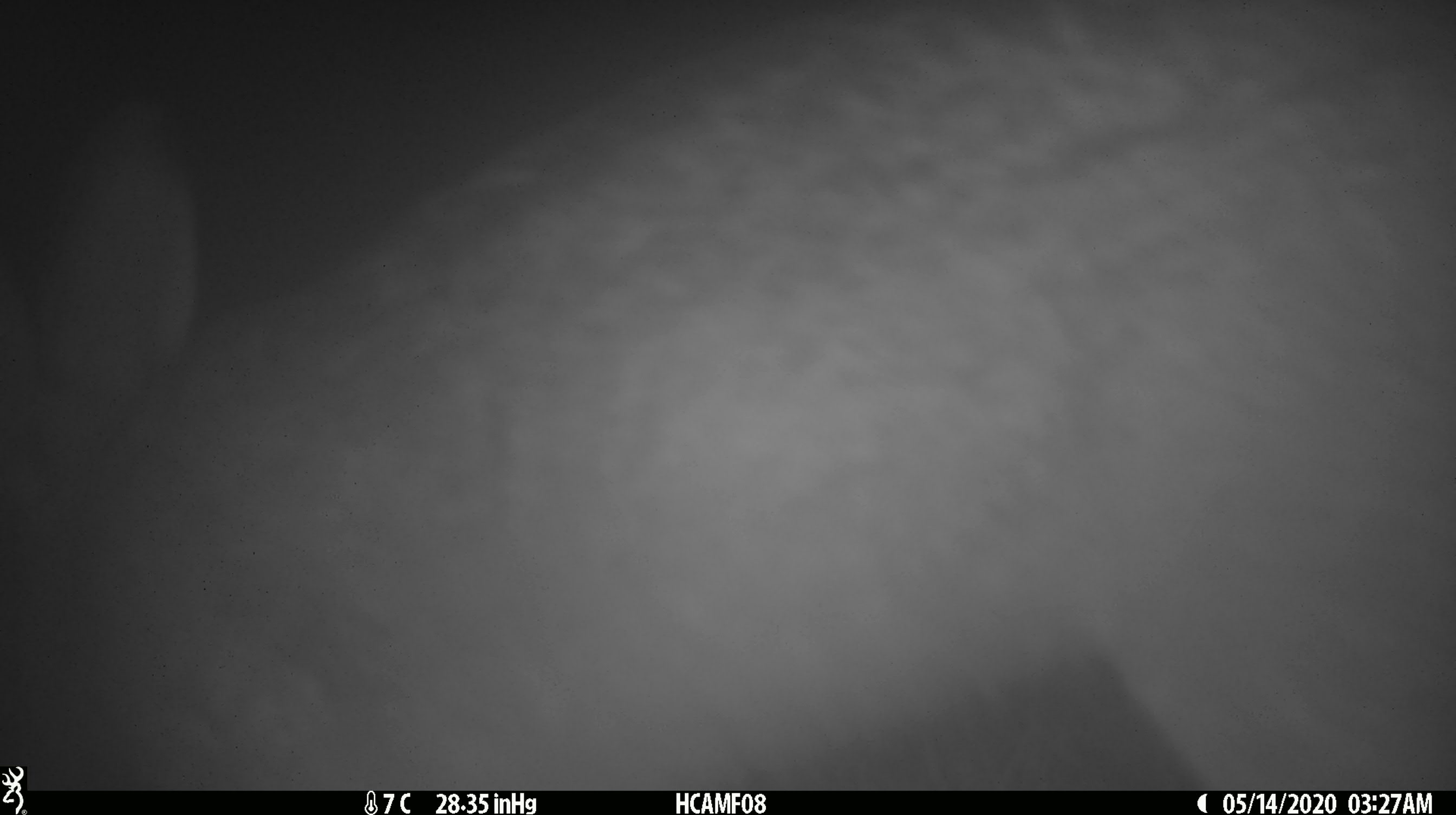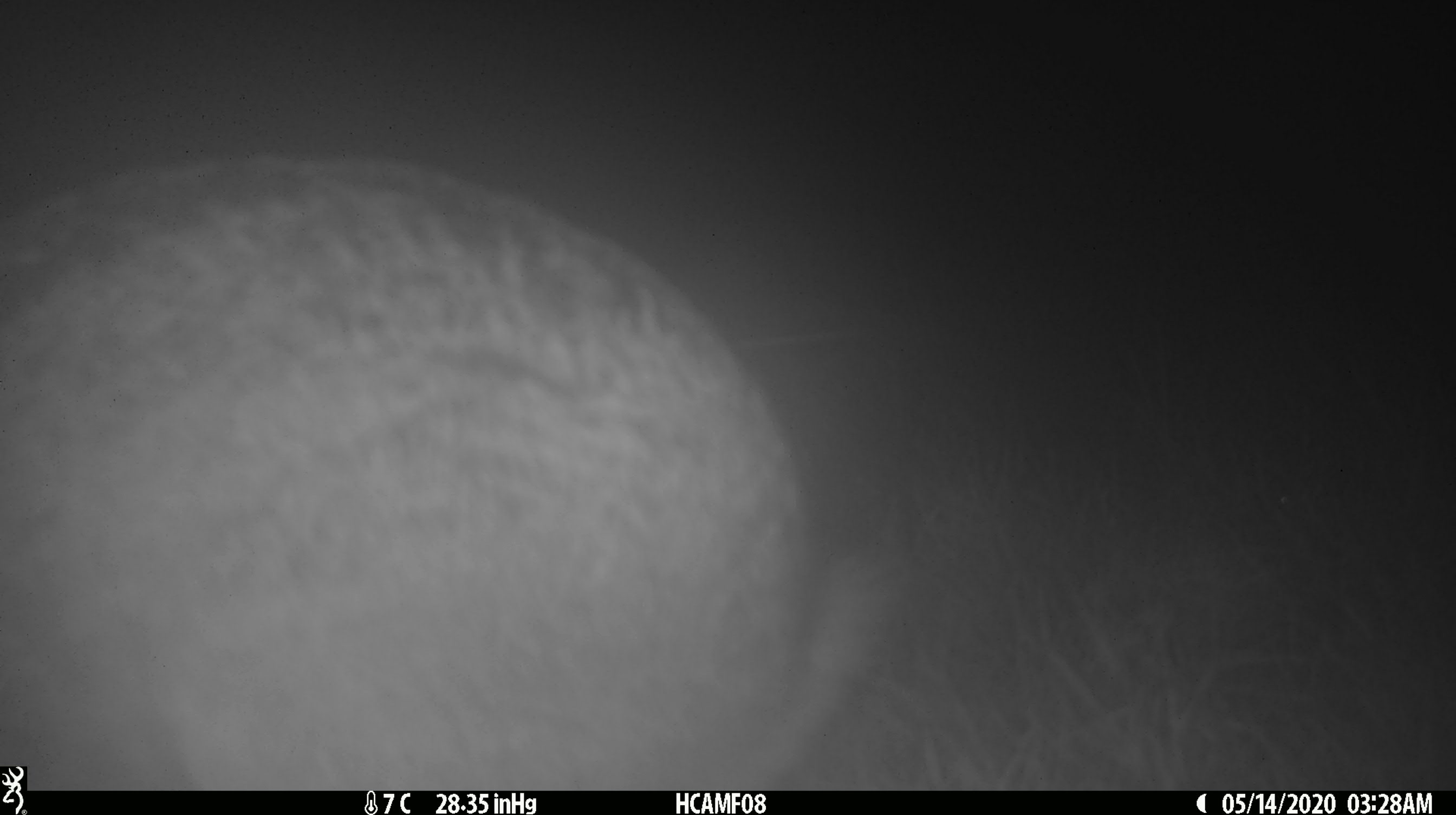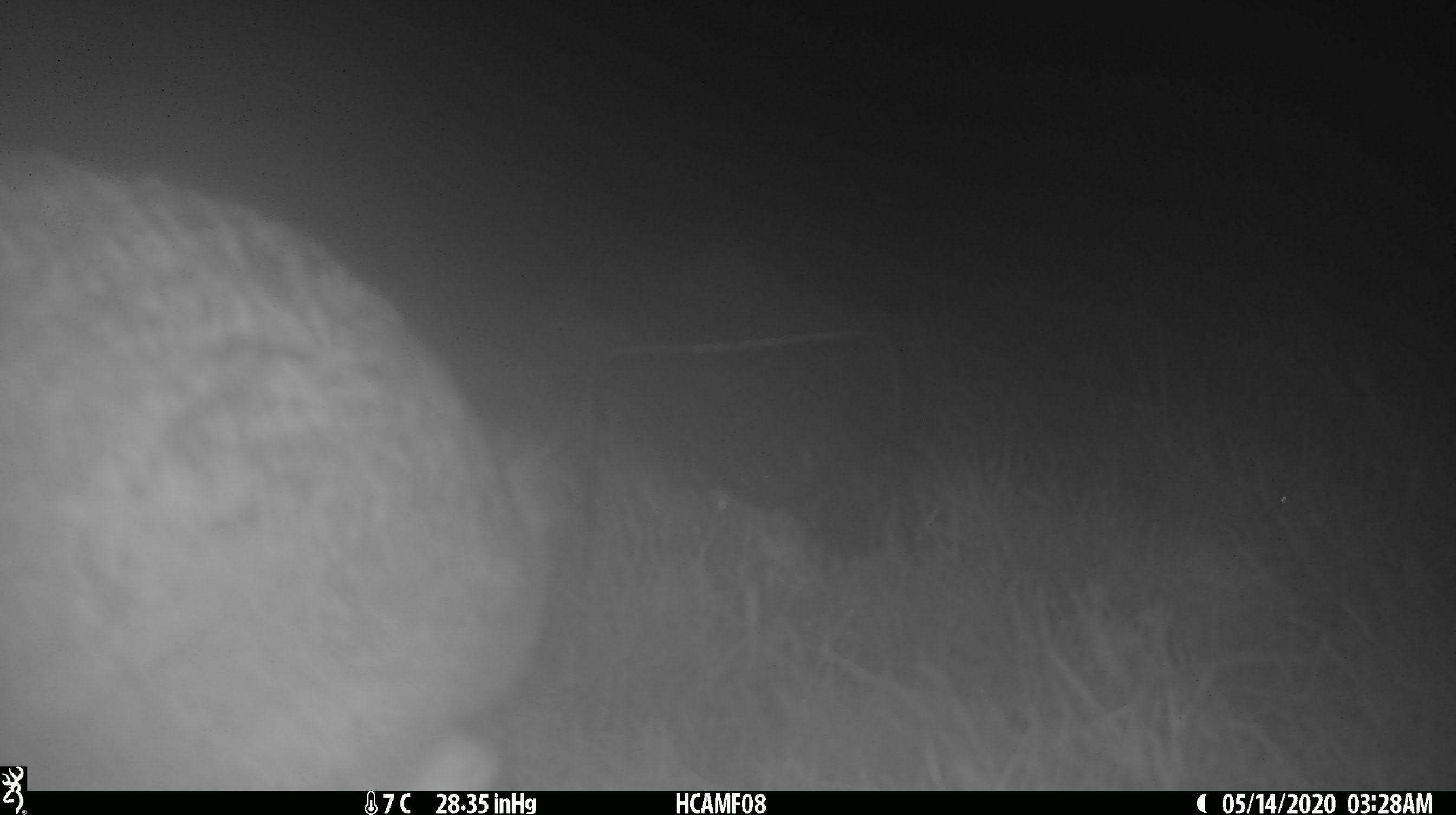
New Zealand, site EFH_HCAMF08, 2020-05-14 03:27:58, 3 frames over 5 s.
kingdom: Animalia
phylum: Chordata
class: Mammalia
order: Lagomorpha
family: Leporidae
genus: Lepus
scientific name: Lepus europaeus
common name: brown hare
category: hare